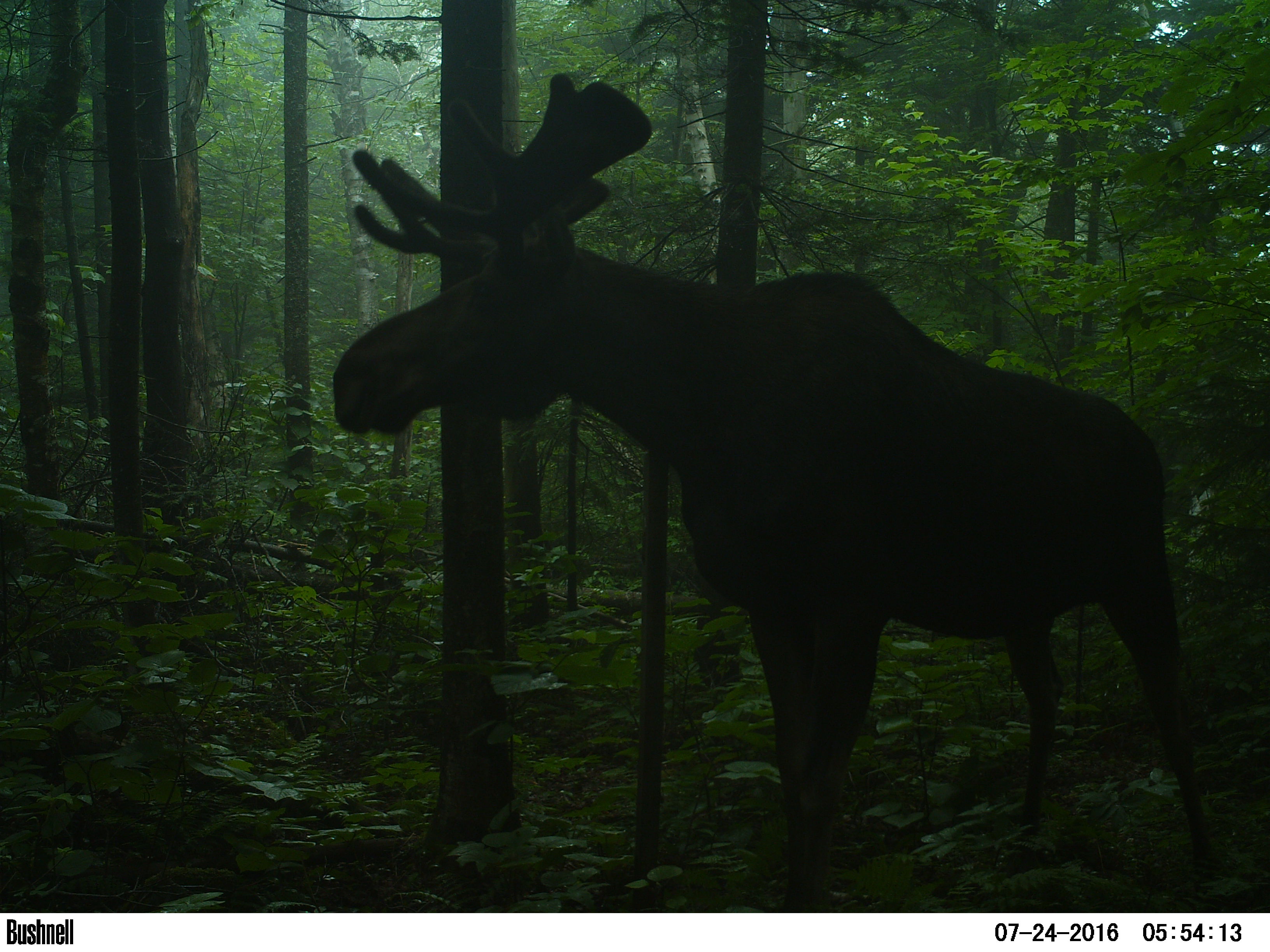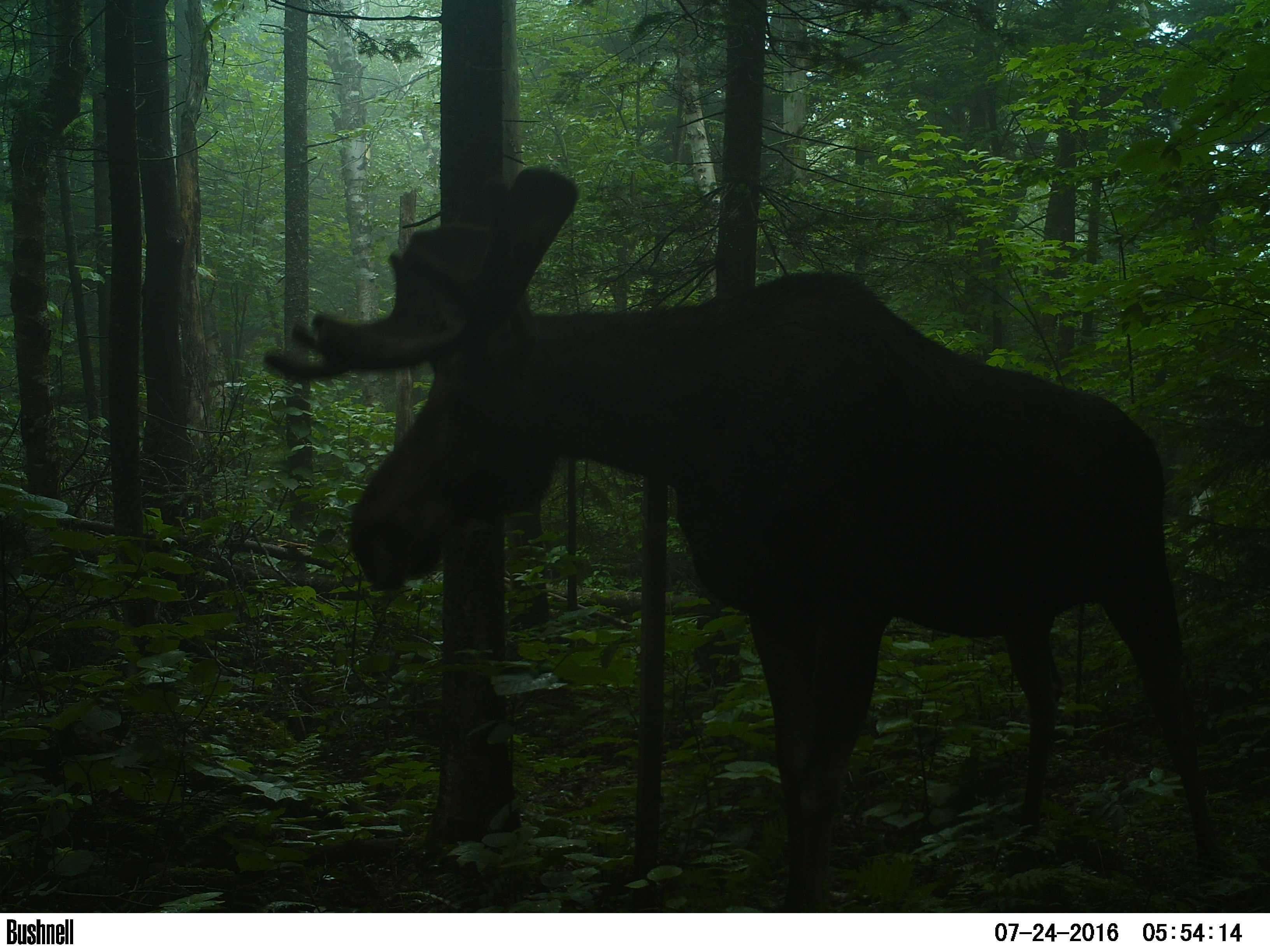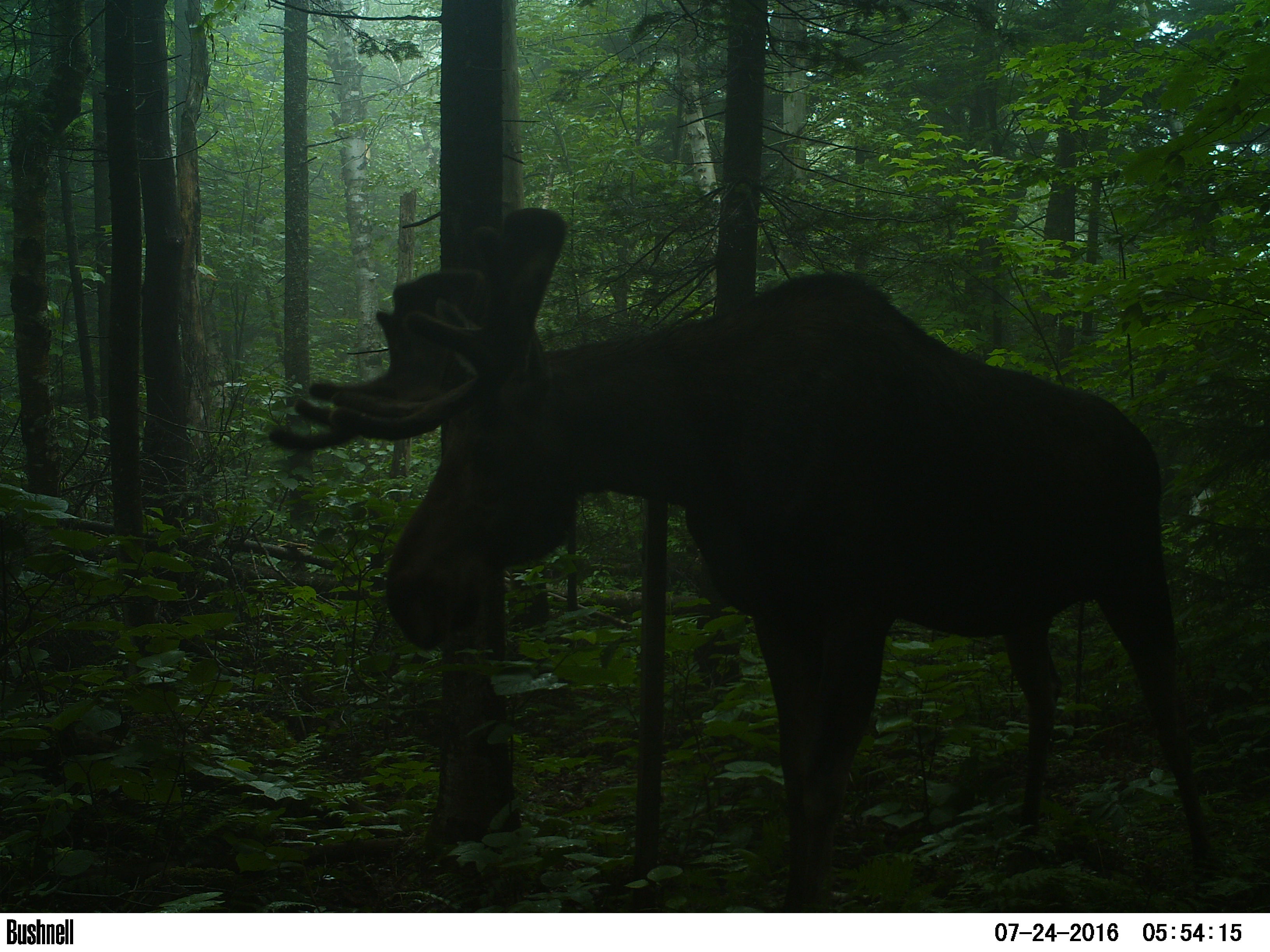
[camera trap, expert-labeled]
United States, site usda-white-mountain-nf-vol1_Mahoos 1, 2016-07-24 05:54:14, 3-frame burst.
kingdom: Animalia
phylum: Chordata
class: Mammalia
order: Artiodactyla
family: Cervidae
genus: Alces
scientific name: Alces alces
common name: moose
Moose (Alces alces).